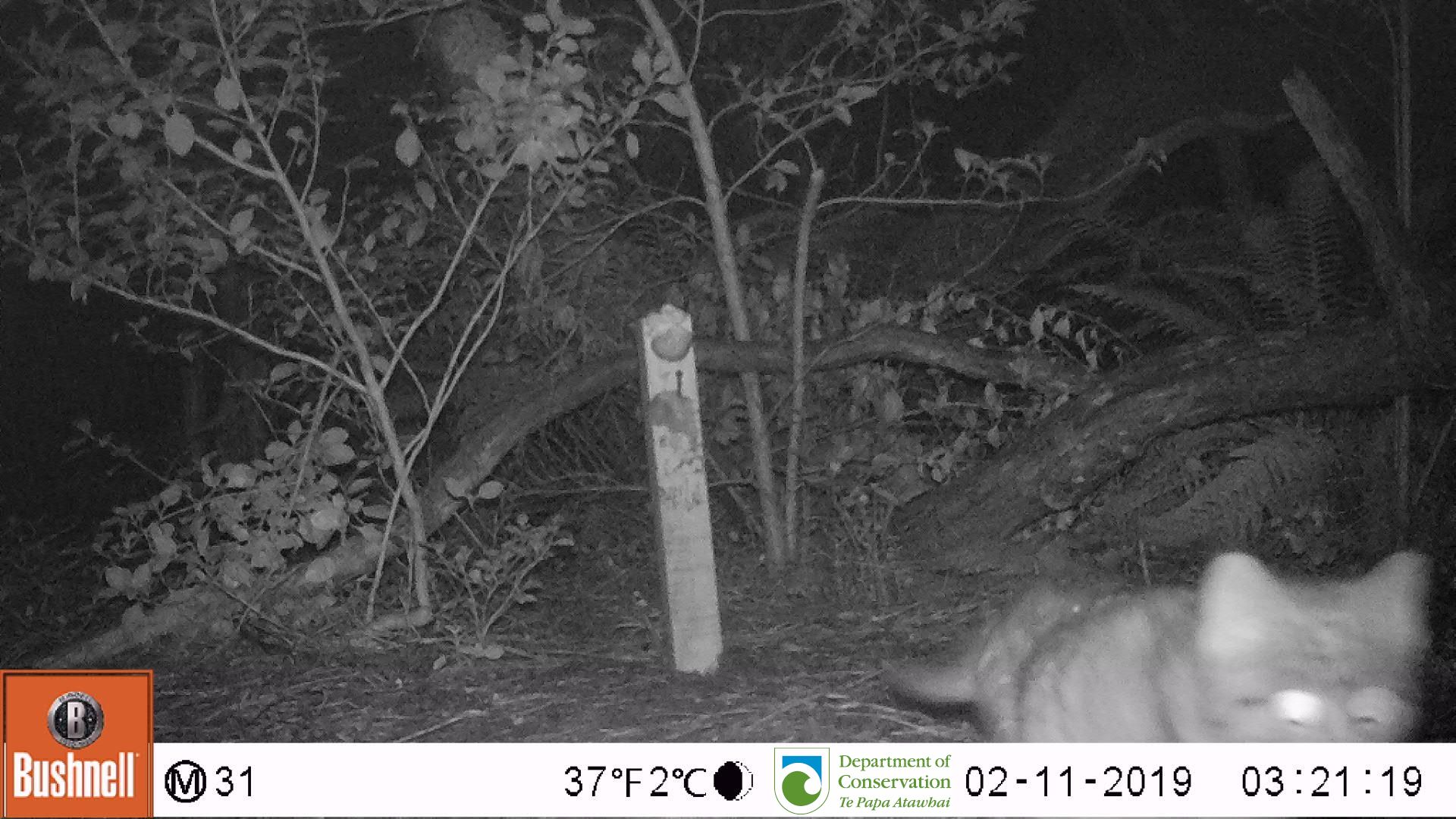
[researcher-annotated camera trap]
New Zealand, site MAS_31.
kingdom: Animalia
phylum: Chordata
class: Mammalia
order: Carnivora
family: Felidae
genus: Felis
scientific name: Felis catus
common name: domestic cat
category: cat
Cat (domestic cat) (Felis catus).